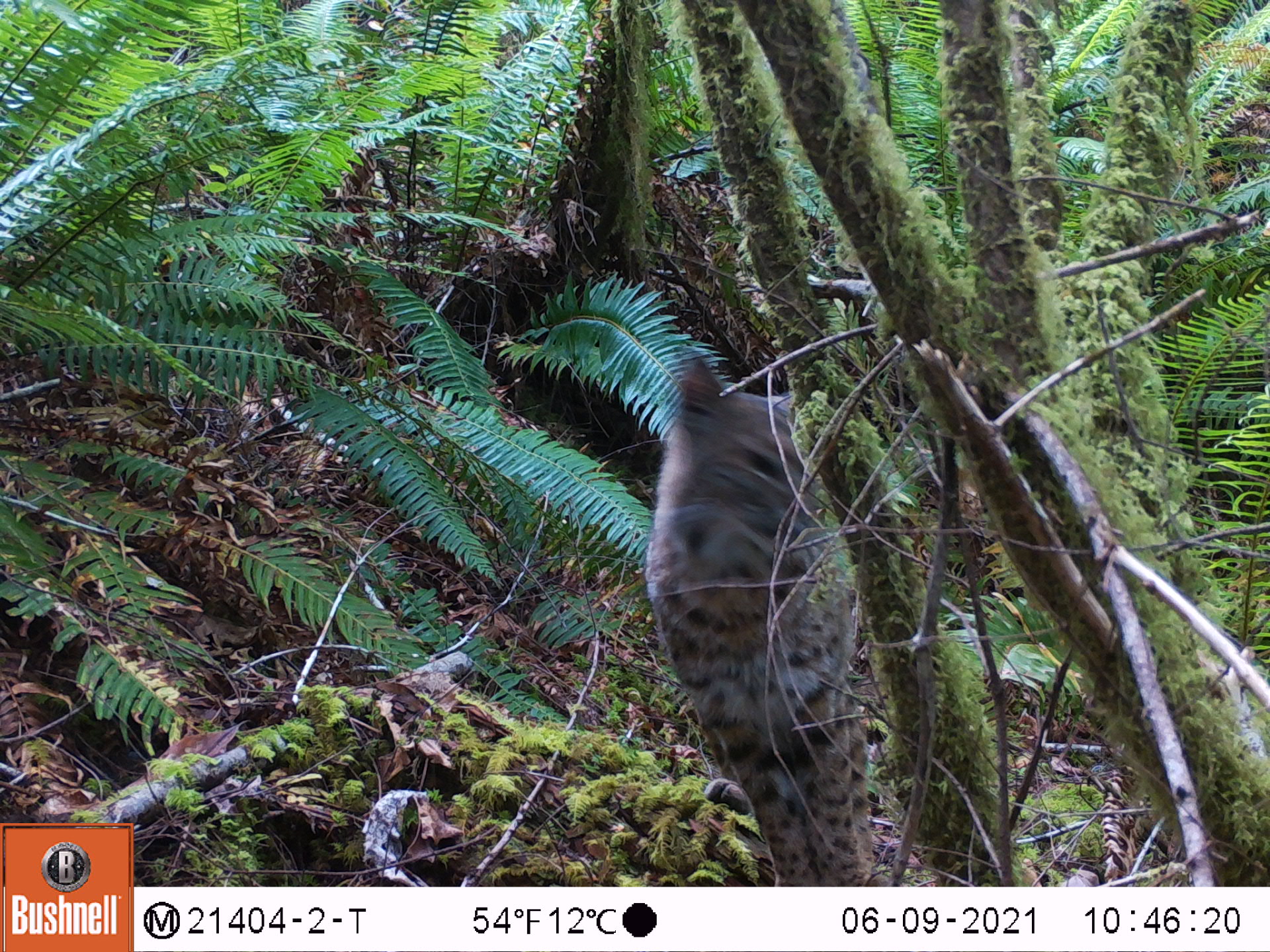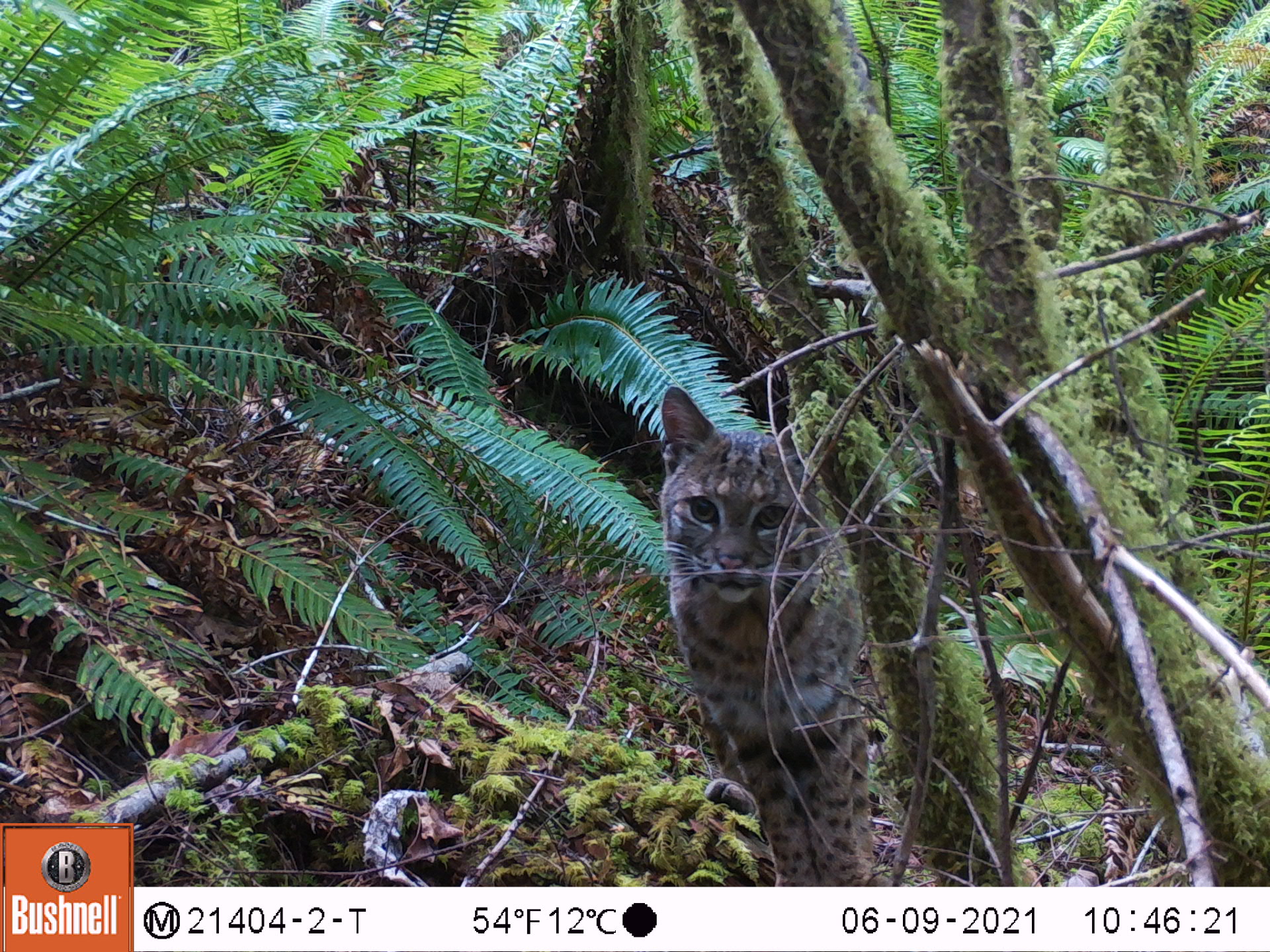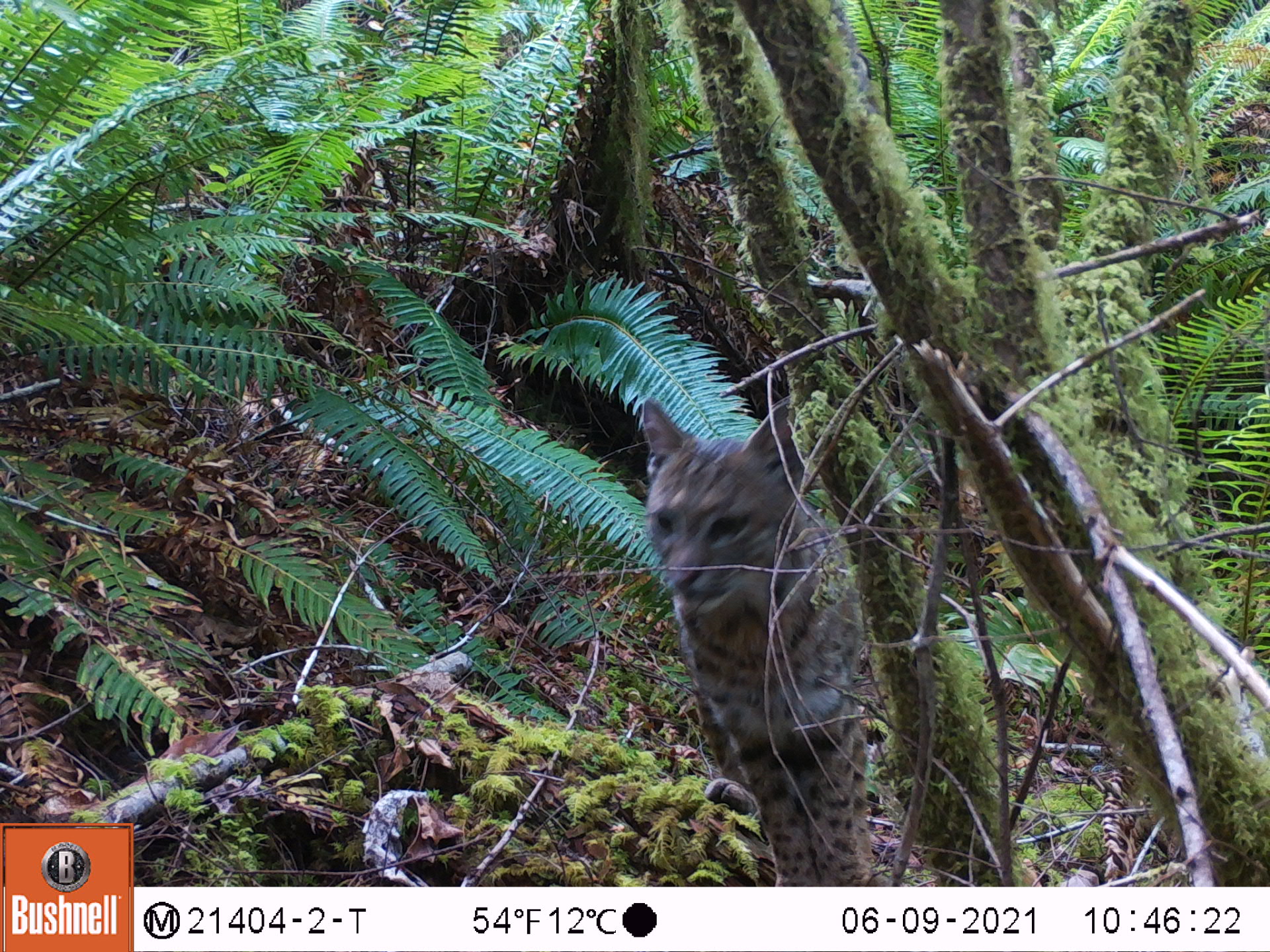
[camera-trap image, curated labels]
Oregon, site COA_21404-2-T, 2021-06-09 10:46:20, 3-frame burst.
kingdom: Animalia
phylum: Chordata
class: Mammalia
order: Carnivora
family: Felidae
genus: Lynx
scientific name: Lynx rufus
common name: bobcat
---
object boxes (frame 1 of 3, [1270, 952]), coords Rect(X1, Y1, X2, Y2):
bobcat: Rect(633, 348, 879, 871)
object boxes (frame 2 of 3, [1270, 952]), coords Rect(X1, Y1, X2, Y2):
bobcat: Rect(654, 382, 881, 880)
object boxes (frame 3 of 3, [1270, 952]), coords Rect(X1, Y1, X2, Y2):
bobcat: Rect(633, 393, 885, 876)